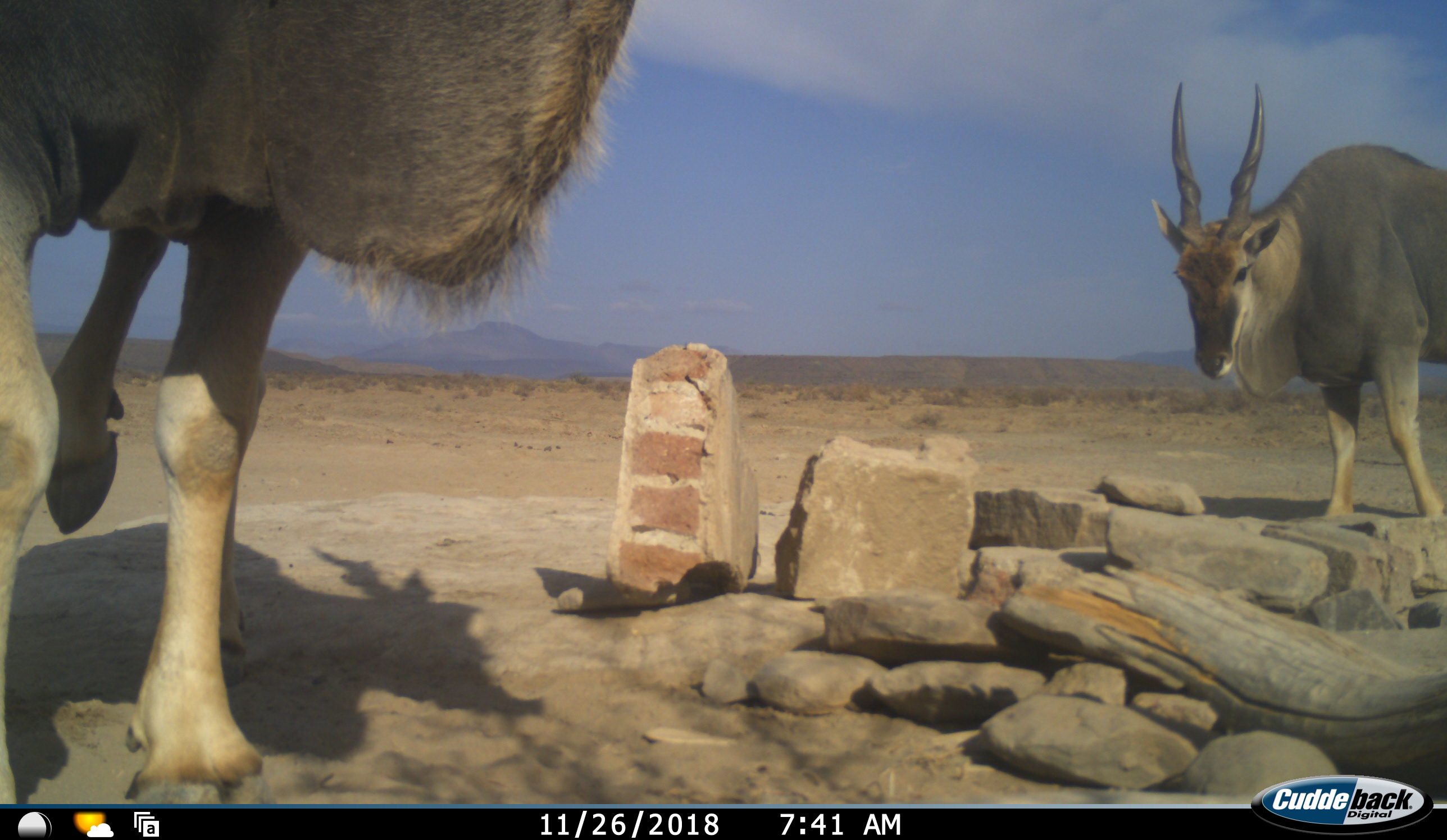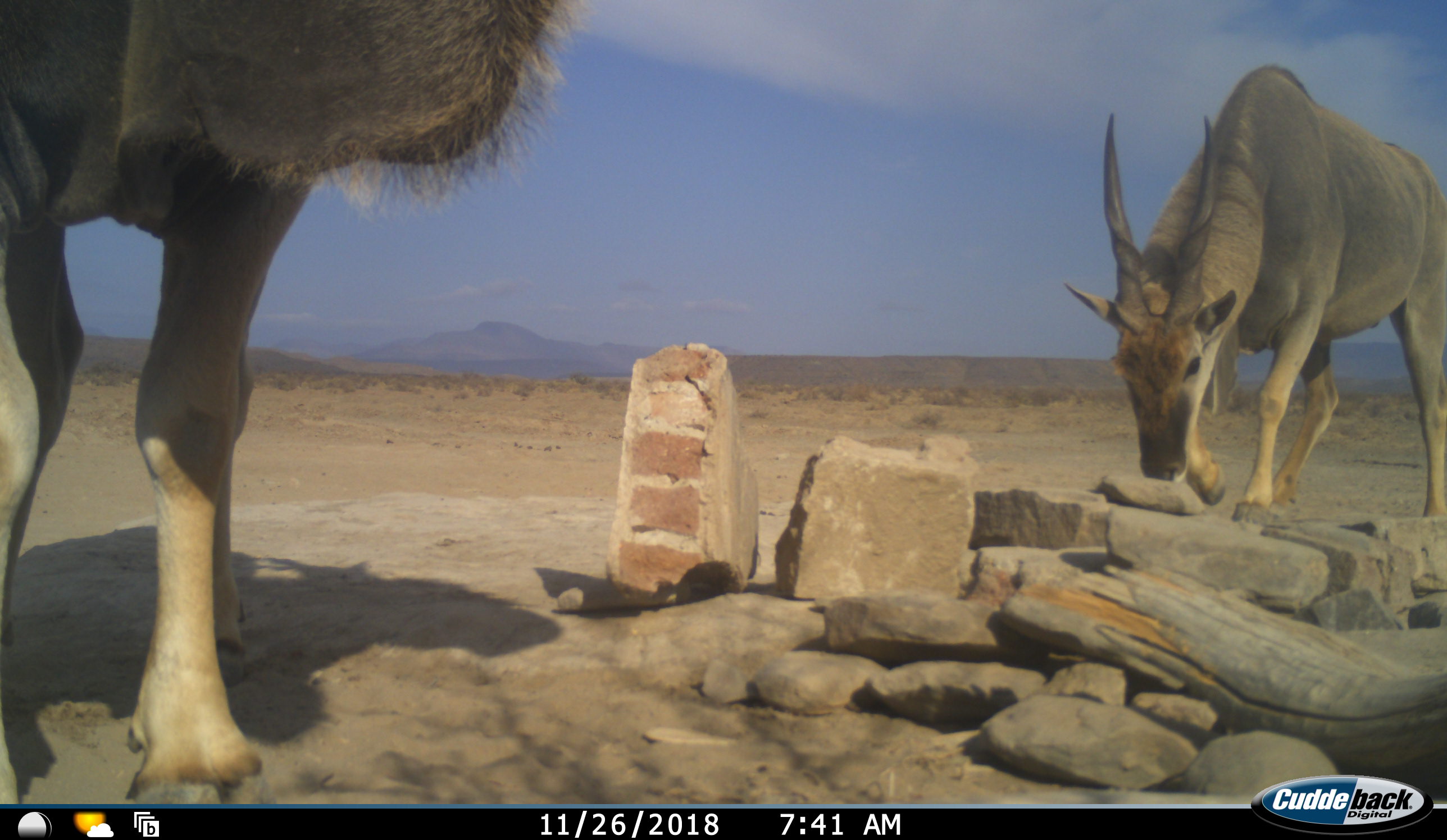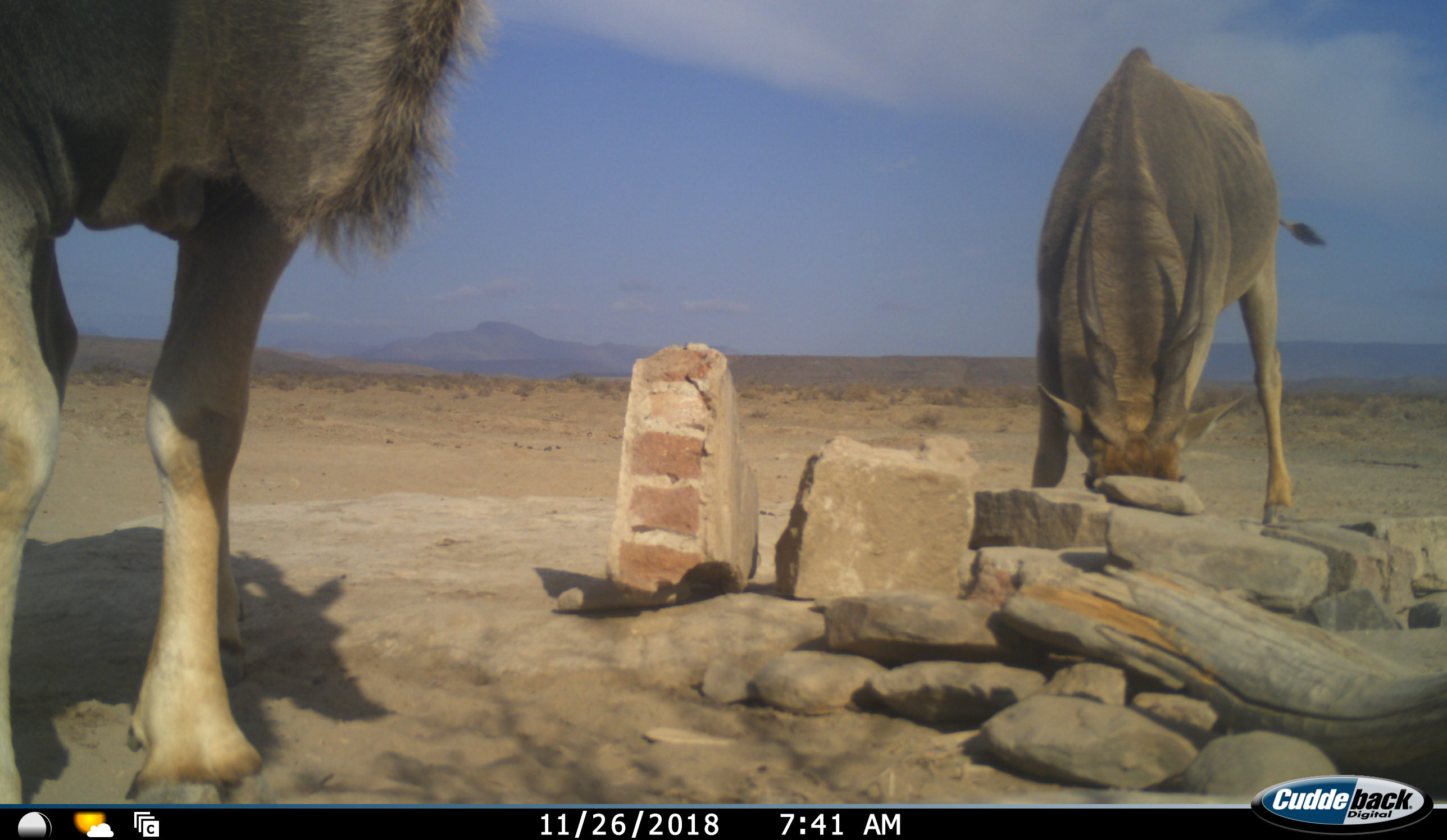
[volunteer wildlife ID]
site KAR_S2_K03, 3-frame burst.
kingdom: Animalia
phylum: Chordata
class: Mammalia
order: Artiodactyla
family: Bovidae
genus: Tragelaphus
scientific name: Tragelaphus oryx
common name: eland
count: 2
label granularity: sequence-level